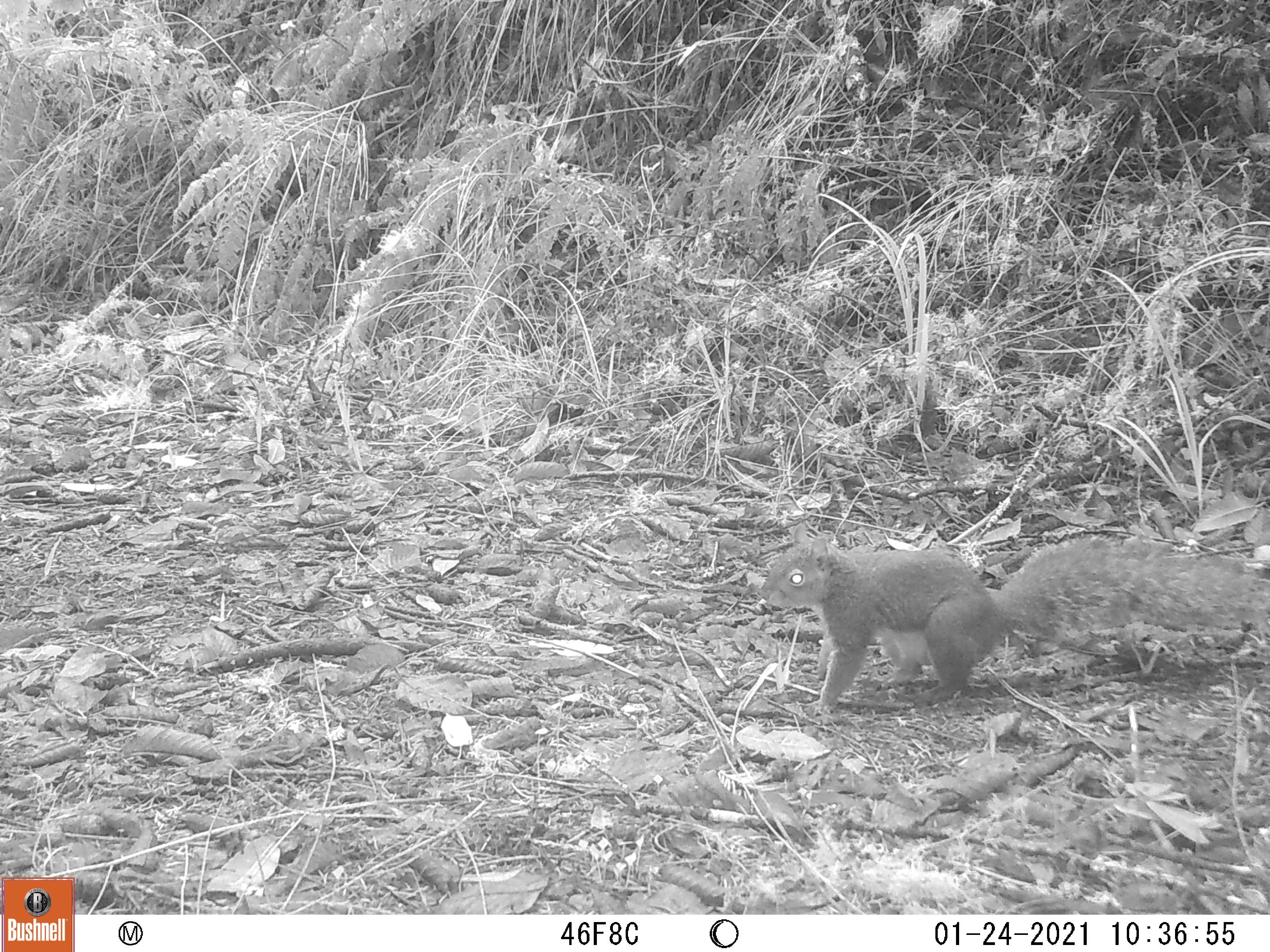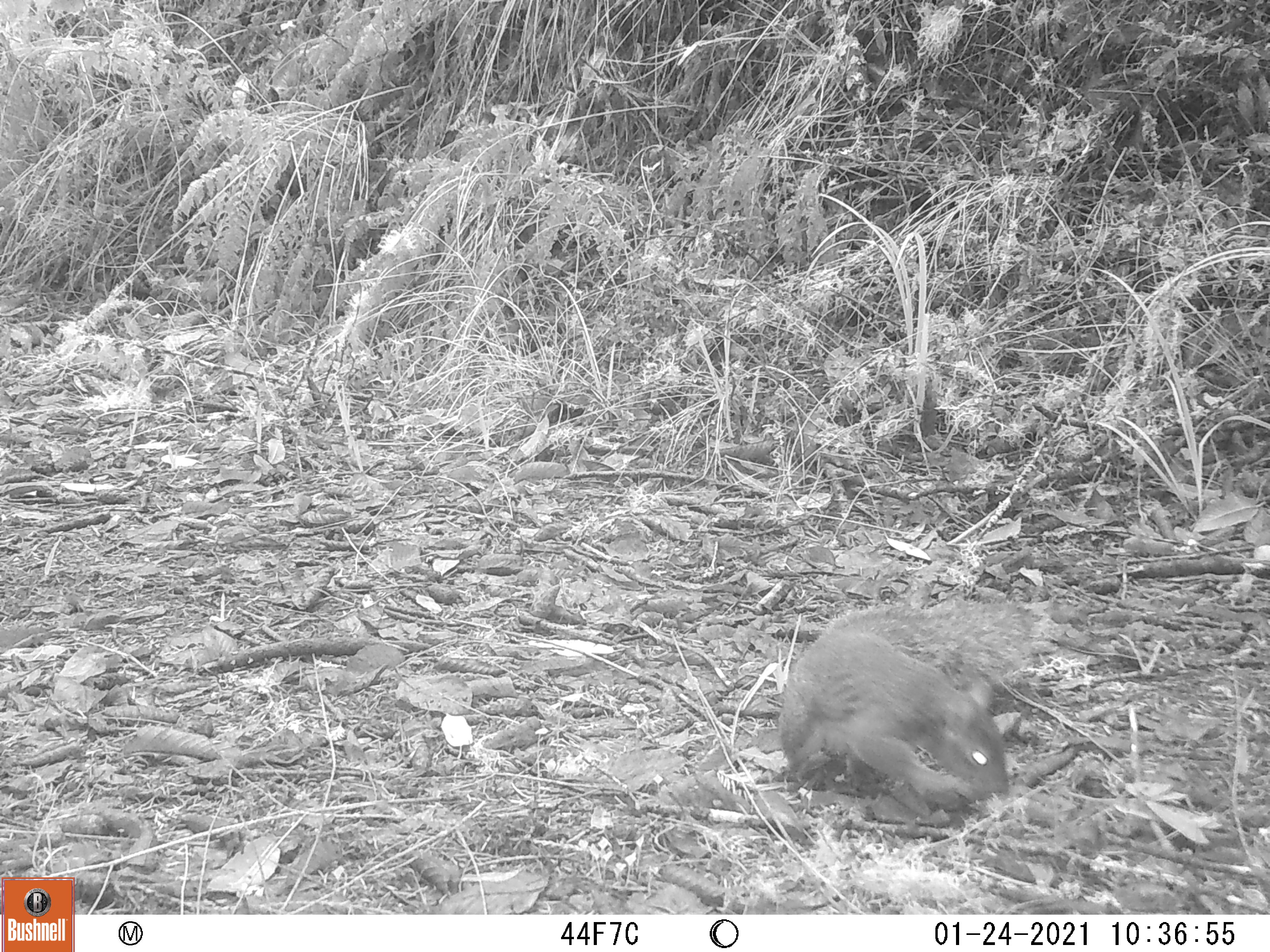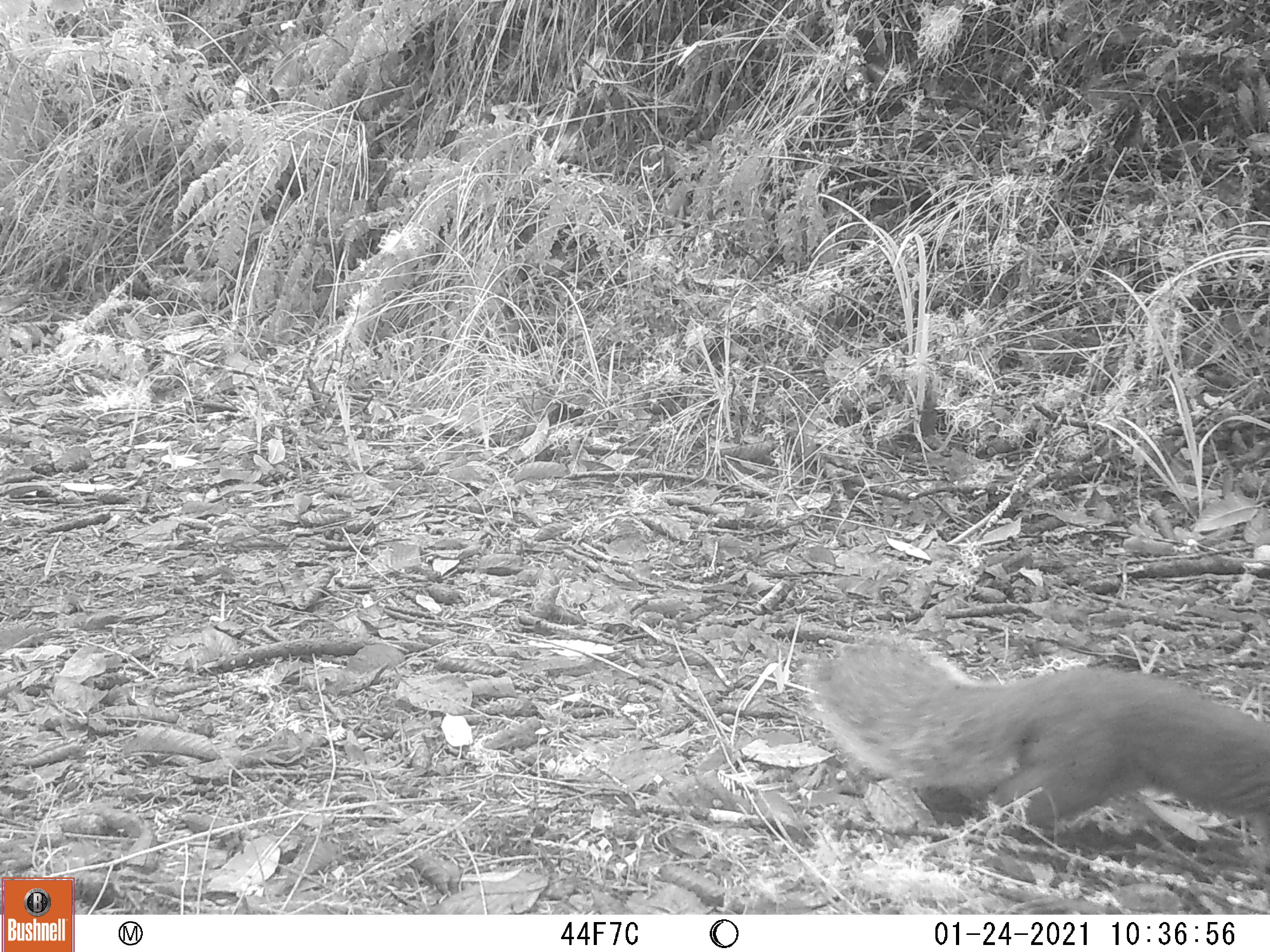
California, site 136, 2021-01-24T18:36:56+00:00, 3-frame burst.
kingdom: Animalia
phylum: Chordata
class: Mammalia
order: Rodentia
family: Sciuridae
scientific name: Sciuridae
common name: squirrel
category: unknown squirrel